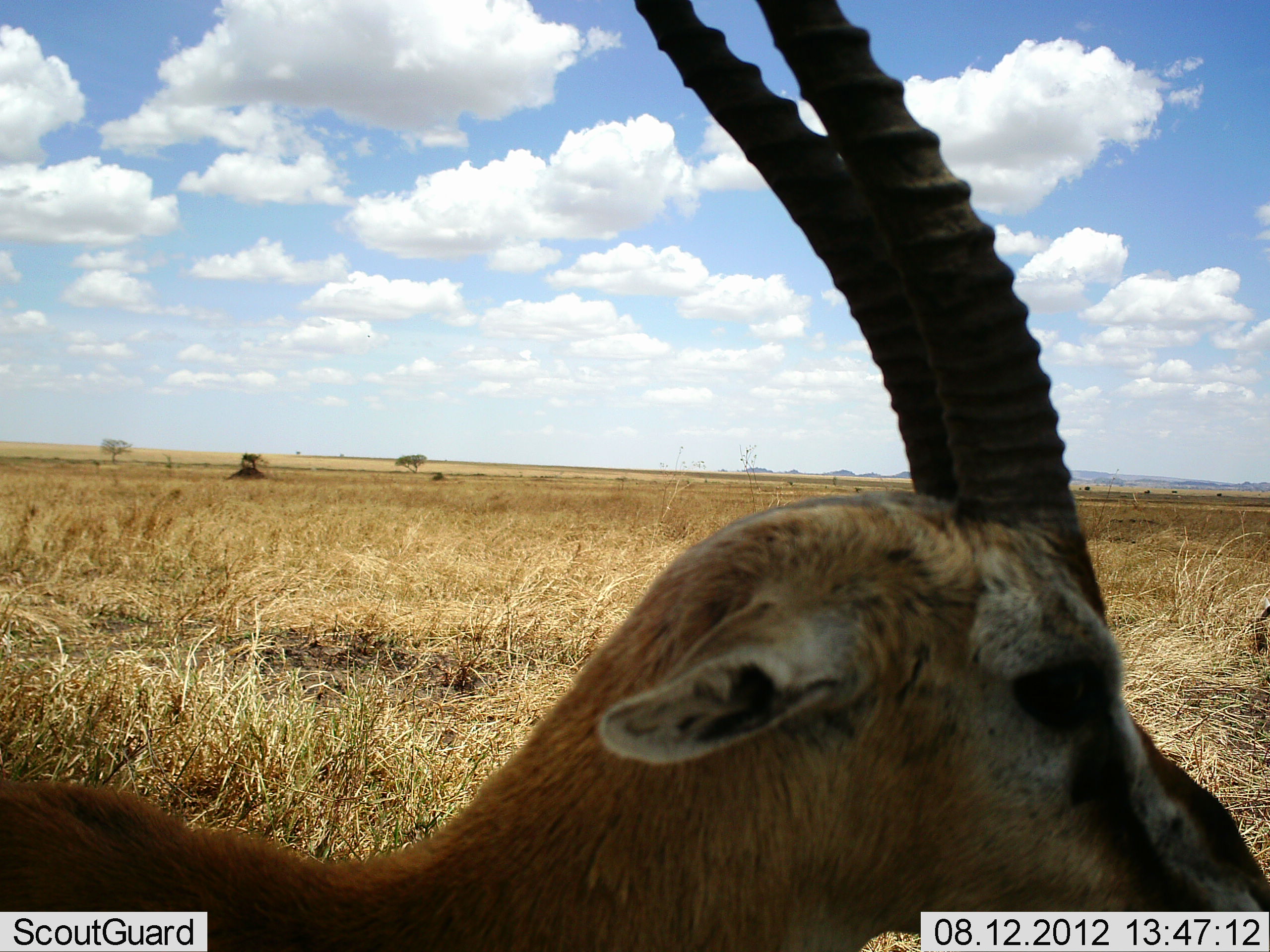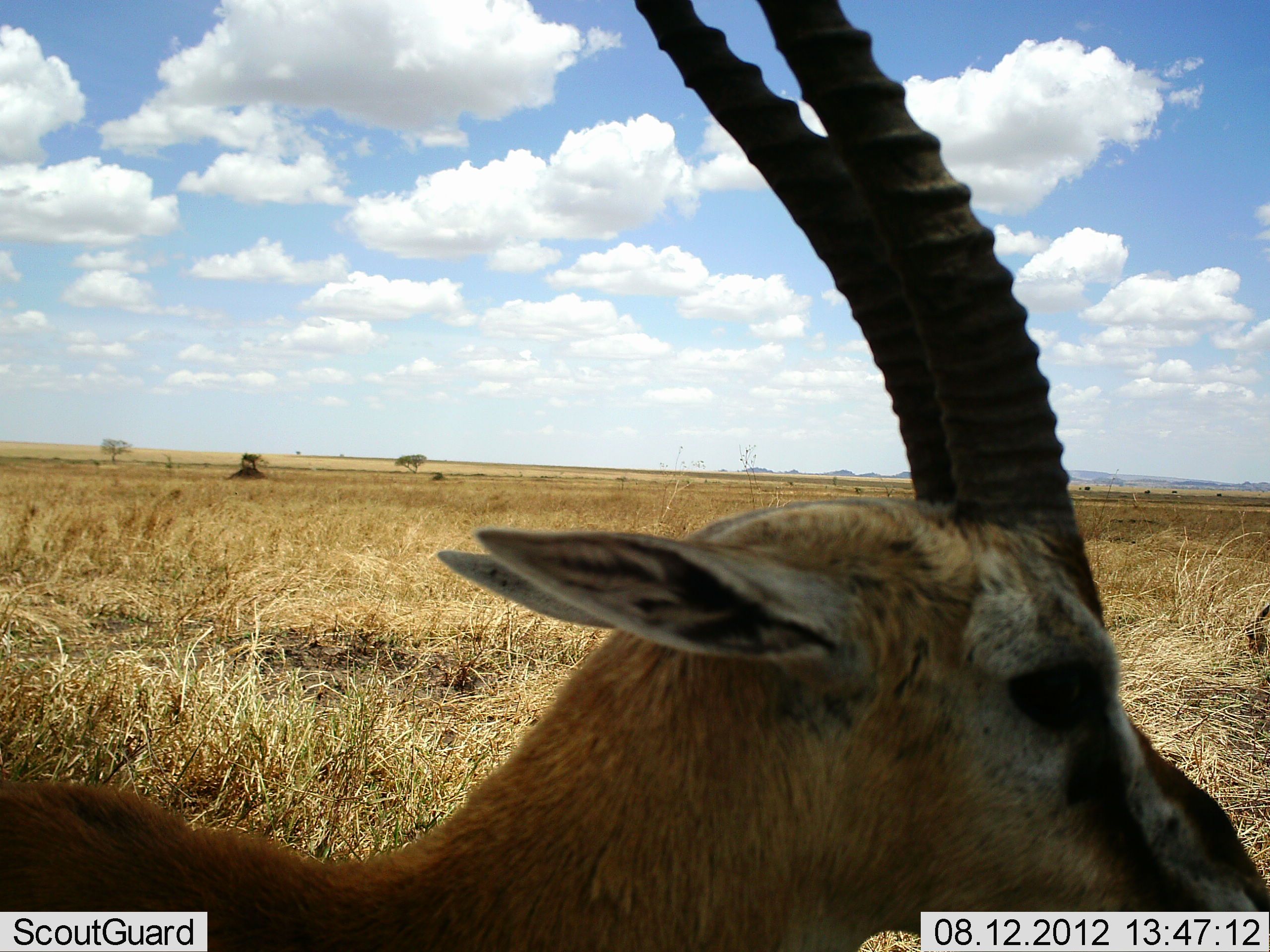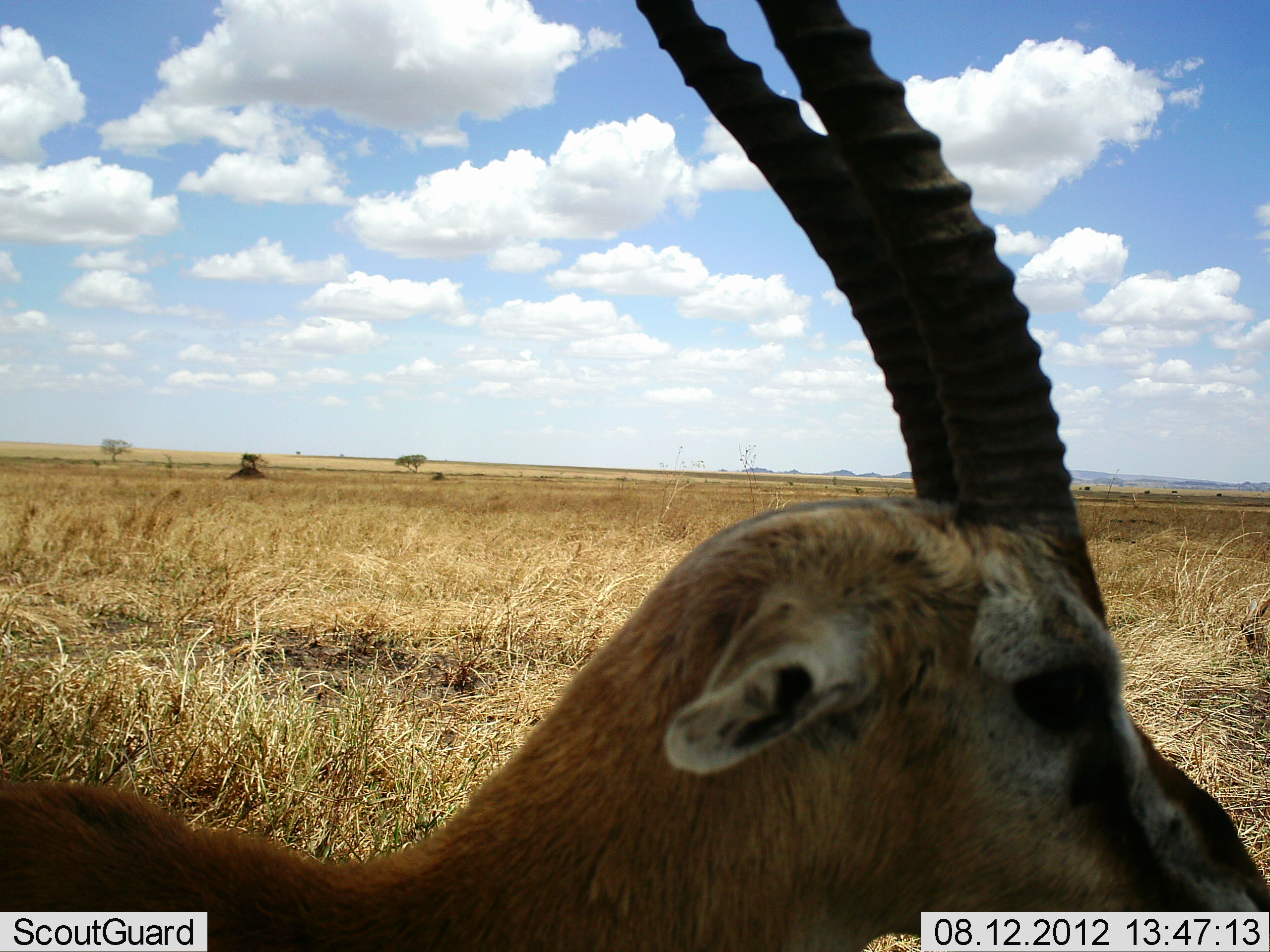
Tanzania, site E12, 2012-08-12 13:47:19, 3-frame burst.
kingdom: Animalia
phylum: Chordata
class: Mammalia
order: Artiodactyla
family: Bovidae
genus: Eudorcas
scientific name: Eudorcas thomsonii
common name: thomson's gazelle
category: gazellethomsons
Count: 1.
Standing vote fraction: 90%.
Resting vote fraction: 10%.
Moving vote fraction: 0%.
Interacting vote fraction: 0%.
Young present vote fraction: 0%.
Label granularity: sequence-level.